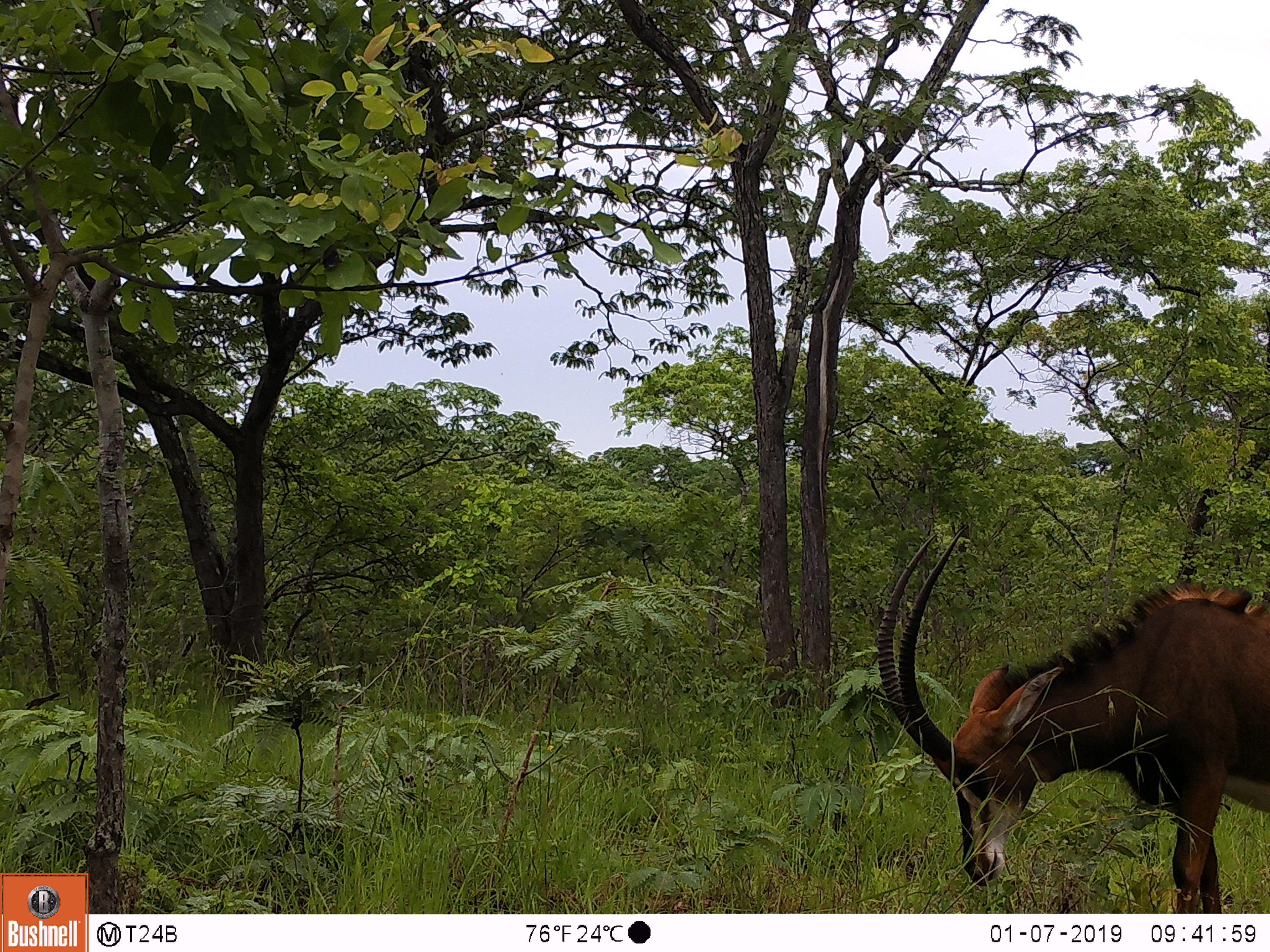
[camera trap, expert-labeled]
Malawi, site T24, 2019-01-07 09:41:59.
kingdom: Animalia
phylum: Chordata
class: Mammalia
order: Artiodactyla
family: Bovidae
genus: Hippotragus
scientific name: Hippotragus niger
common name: sable antelope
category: sable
Sable (sable antelope) (Hippotragus niger), count 1.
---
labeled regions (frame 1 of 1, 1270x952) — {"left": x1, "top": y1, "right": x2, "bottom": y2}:
sable: {"left": 872, "top": 522, "right": 1266, "bottom": 906}